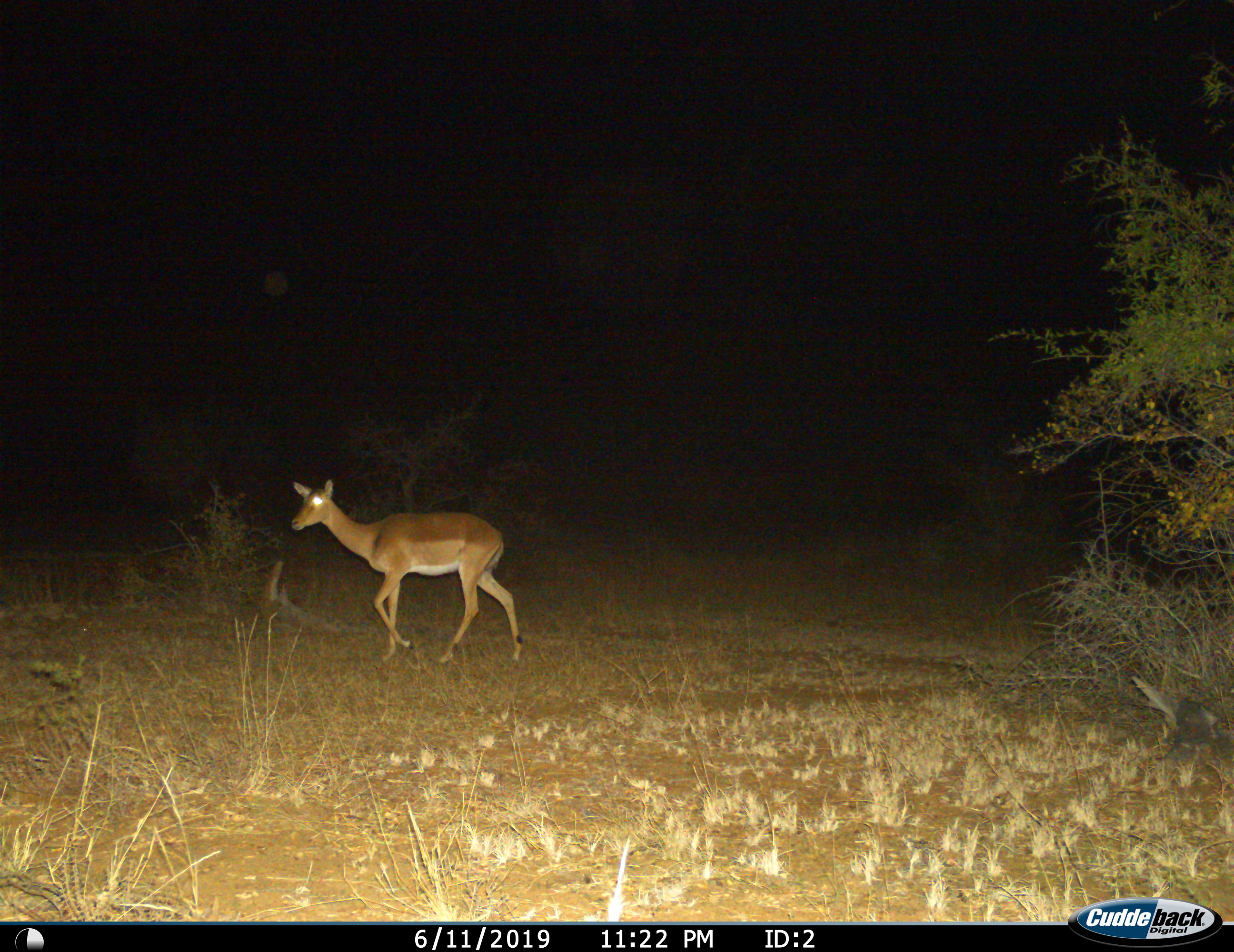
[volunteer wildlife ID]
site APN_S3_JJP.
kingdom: Animalia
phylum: Chordata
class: Mammalia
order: Artiodactyla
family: Bovidae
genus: Aepyceros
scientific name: Aepyceros melampus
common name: impala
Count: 1.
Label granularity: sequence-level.